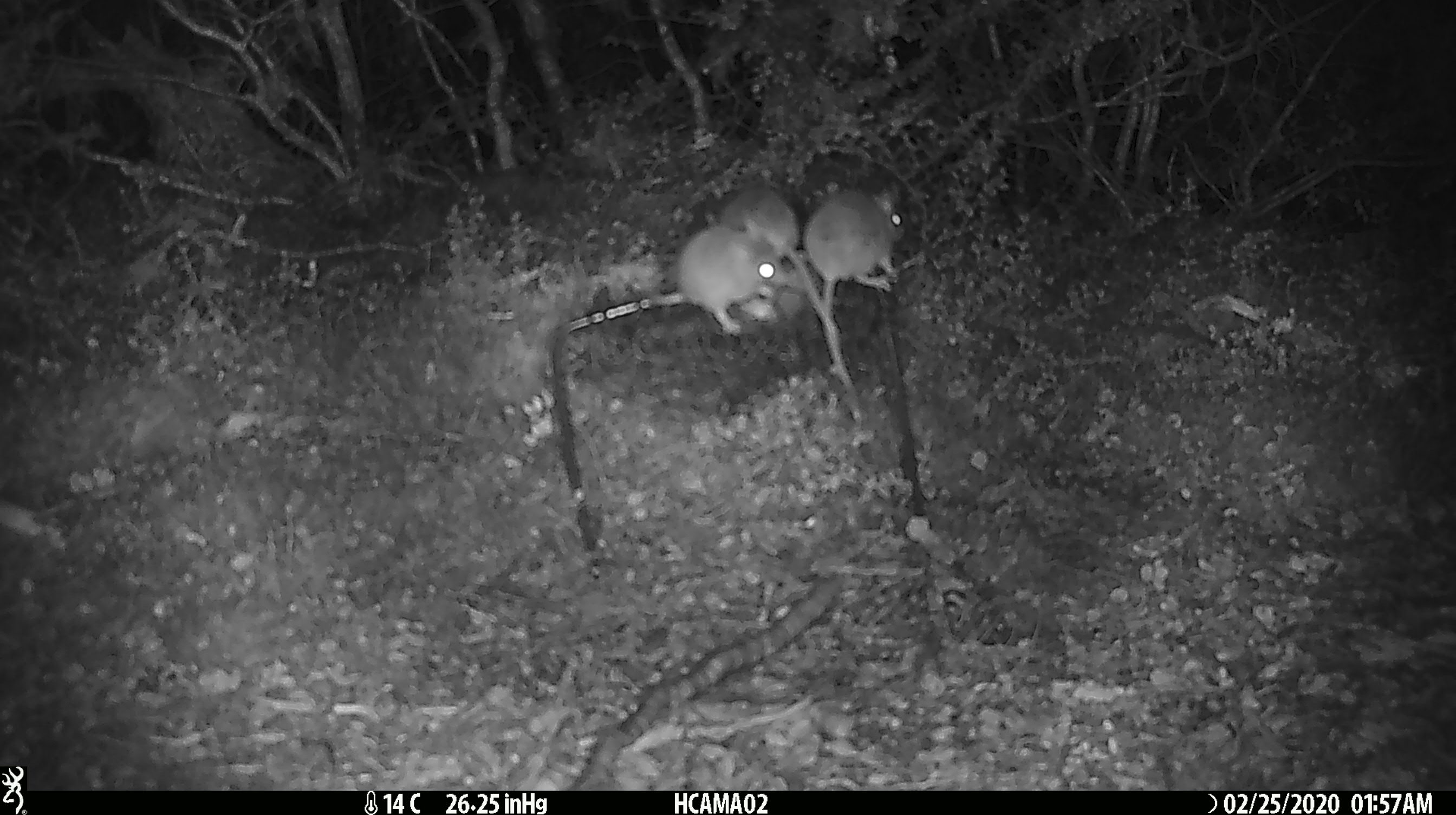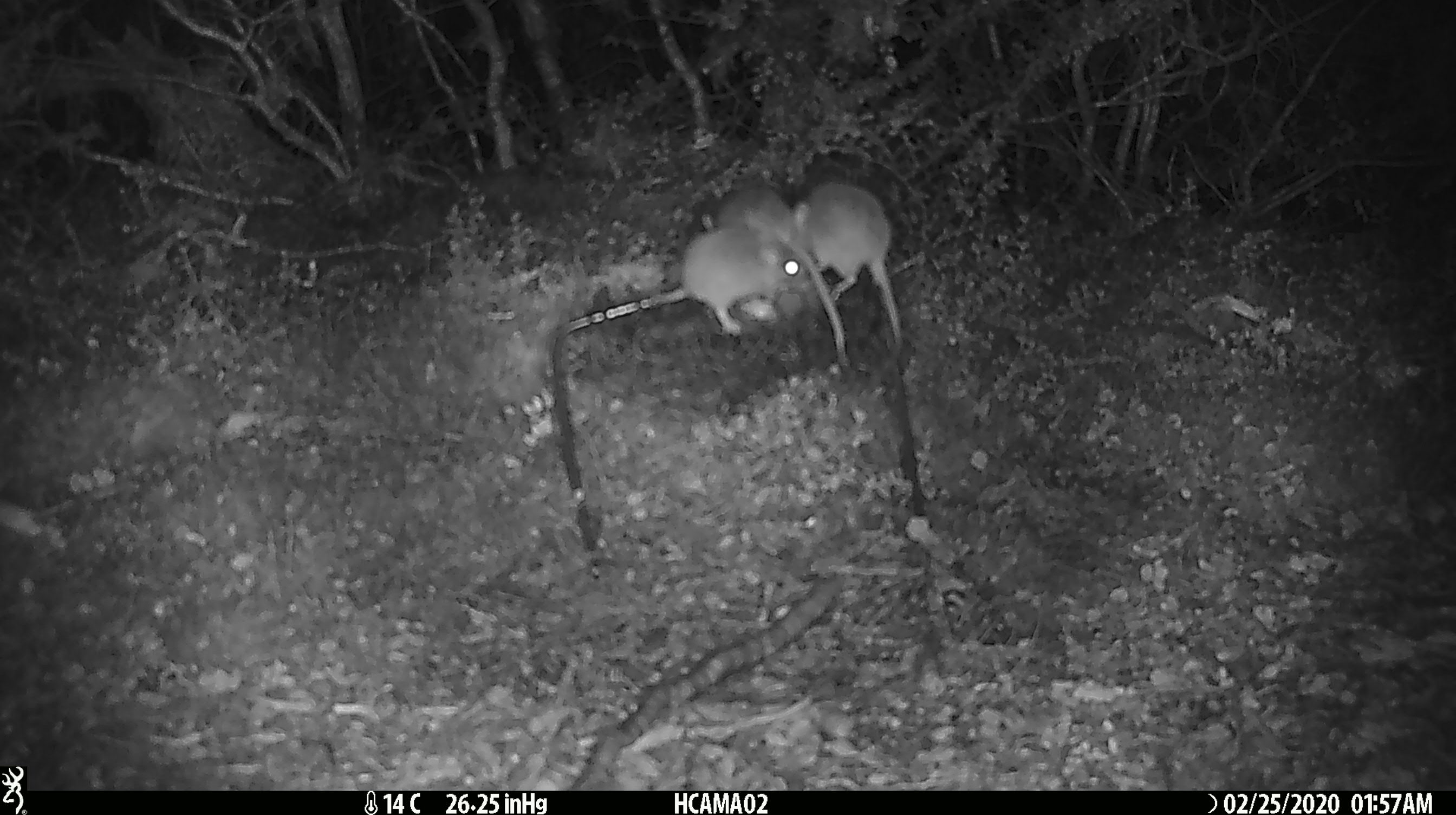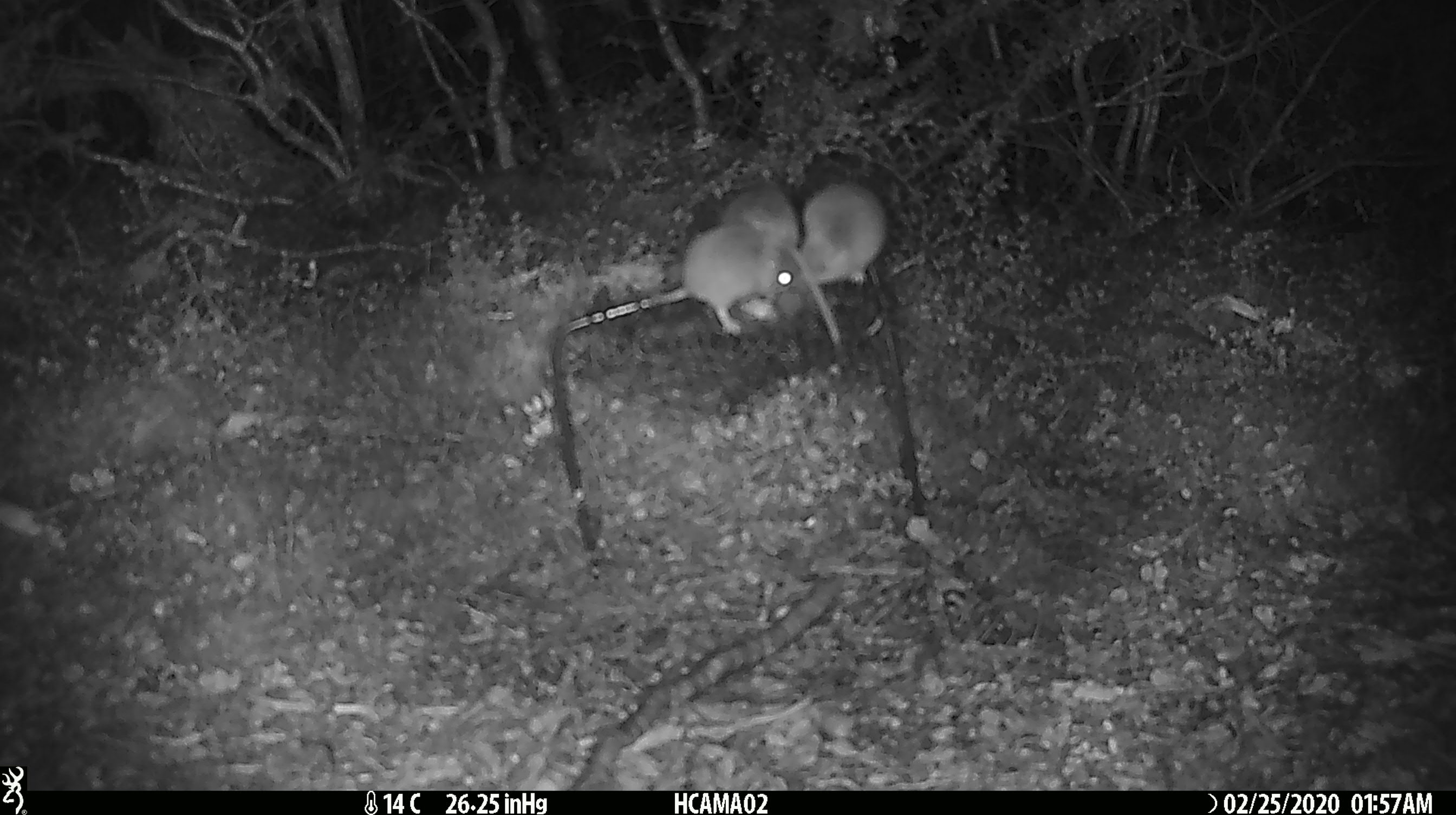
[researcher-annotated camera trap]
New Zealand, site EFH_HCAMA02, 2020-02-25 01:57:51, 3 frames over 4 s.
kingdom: Animalia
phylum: Chordata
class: Mammalia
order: Rodentia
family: Muridae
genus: Mus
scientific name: Mus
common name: mouse